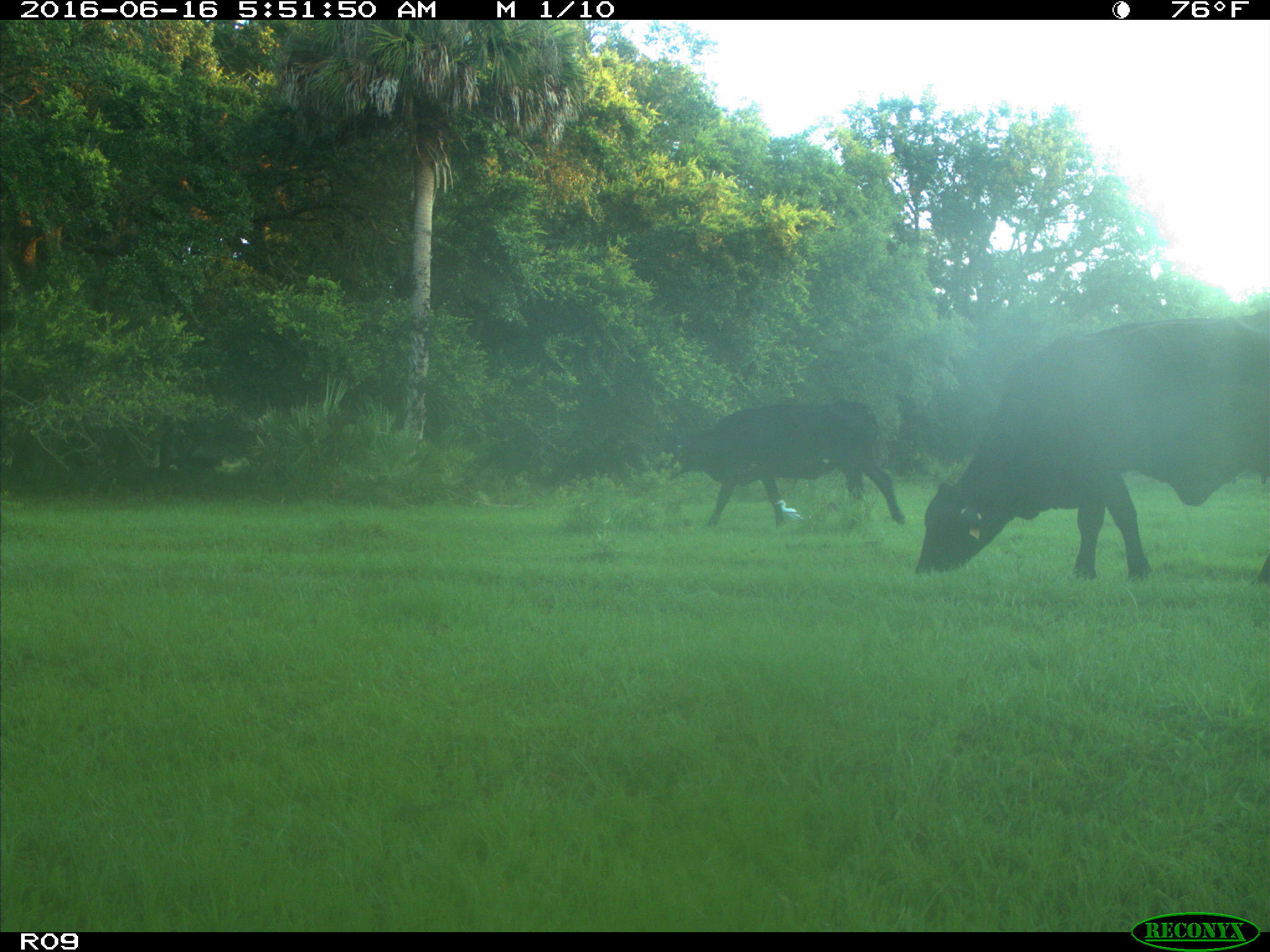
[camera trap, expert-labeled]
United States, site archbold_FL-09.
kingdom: Animalia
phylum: Chordata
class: Mammalia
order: Artiodactyla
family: Bovidae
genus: Bos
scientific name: Bos taurus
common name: domestic cow